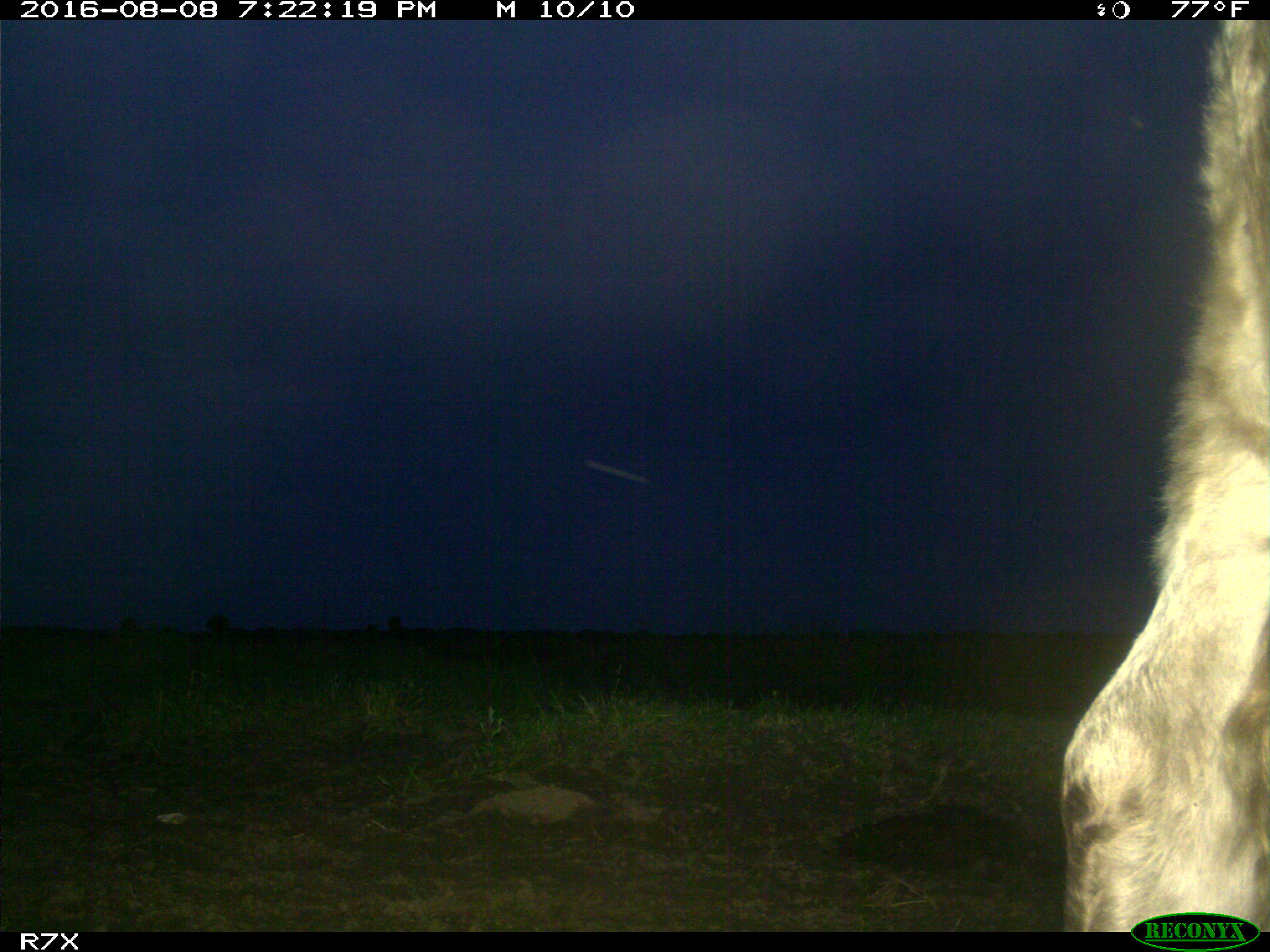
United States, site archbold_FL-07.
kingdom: Animalia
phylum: Chordata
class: Mammalia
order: Artiodactyla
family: Bovidae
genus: Bos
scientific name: Bos taurus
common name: domestic cow